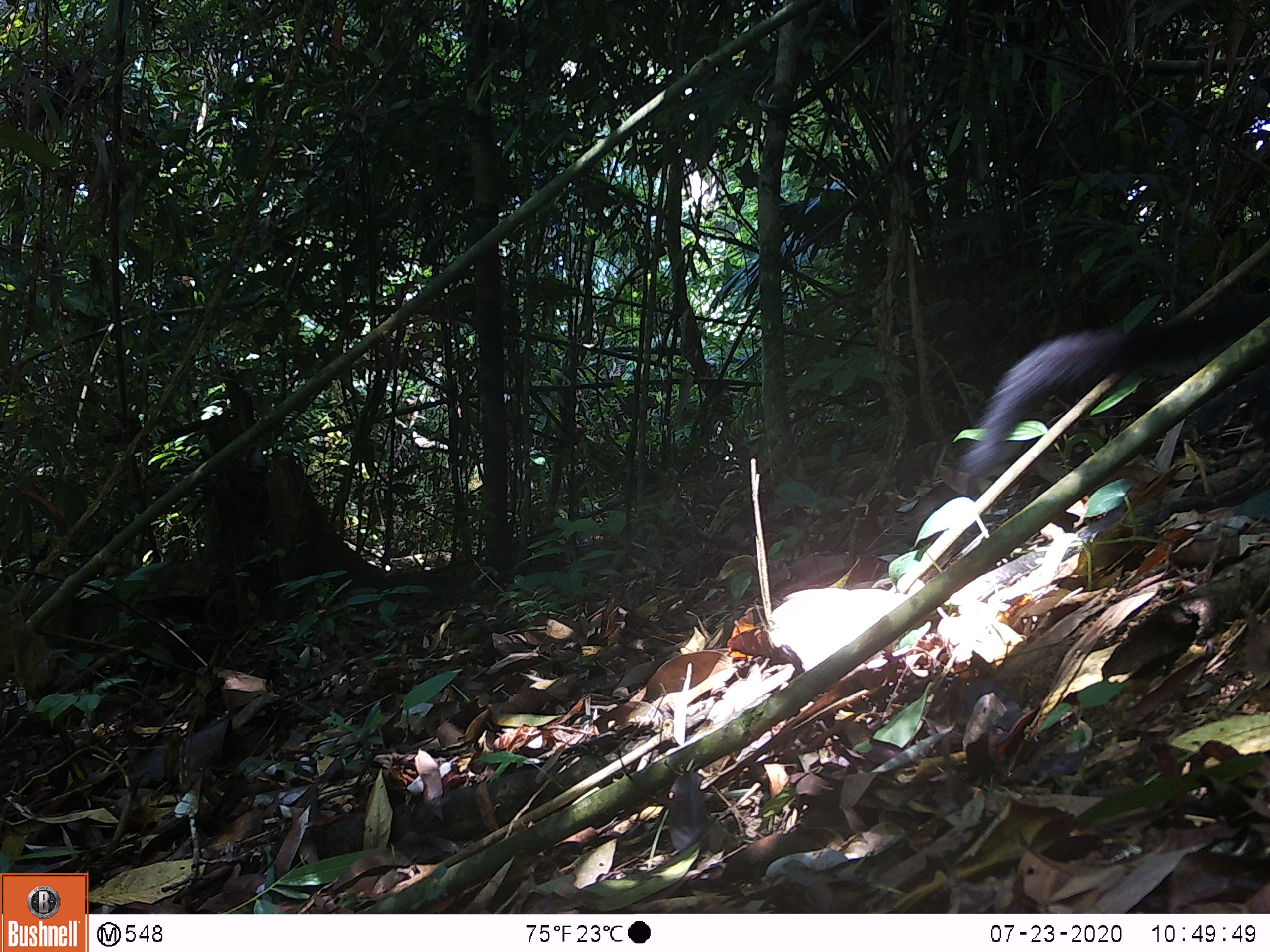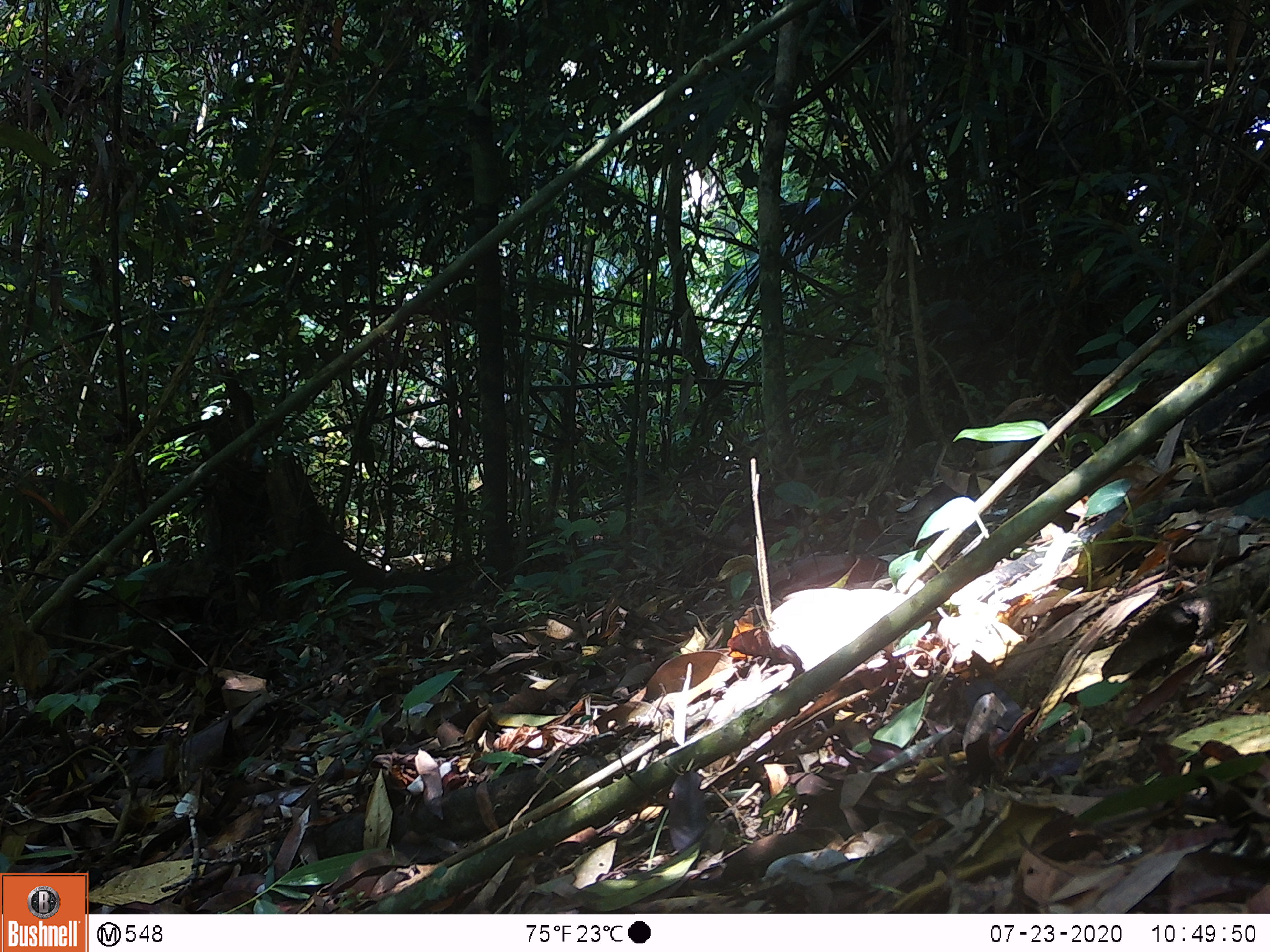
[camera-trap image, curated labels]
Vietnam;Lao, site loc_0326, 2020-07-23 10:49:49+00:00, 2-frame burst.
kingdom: Animalia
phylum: Chordata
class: Mammalia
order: Carnivora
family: Mustelidae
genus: Martes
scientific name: Martes flavigula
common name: yellow-throated marten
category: yellow throated marten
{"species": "yellow throated marten (yellow-throated marten) (Martes flavigula)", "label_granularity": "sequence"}